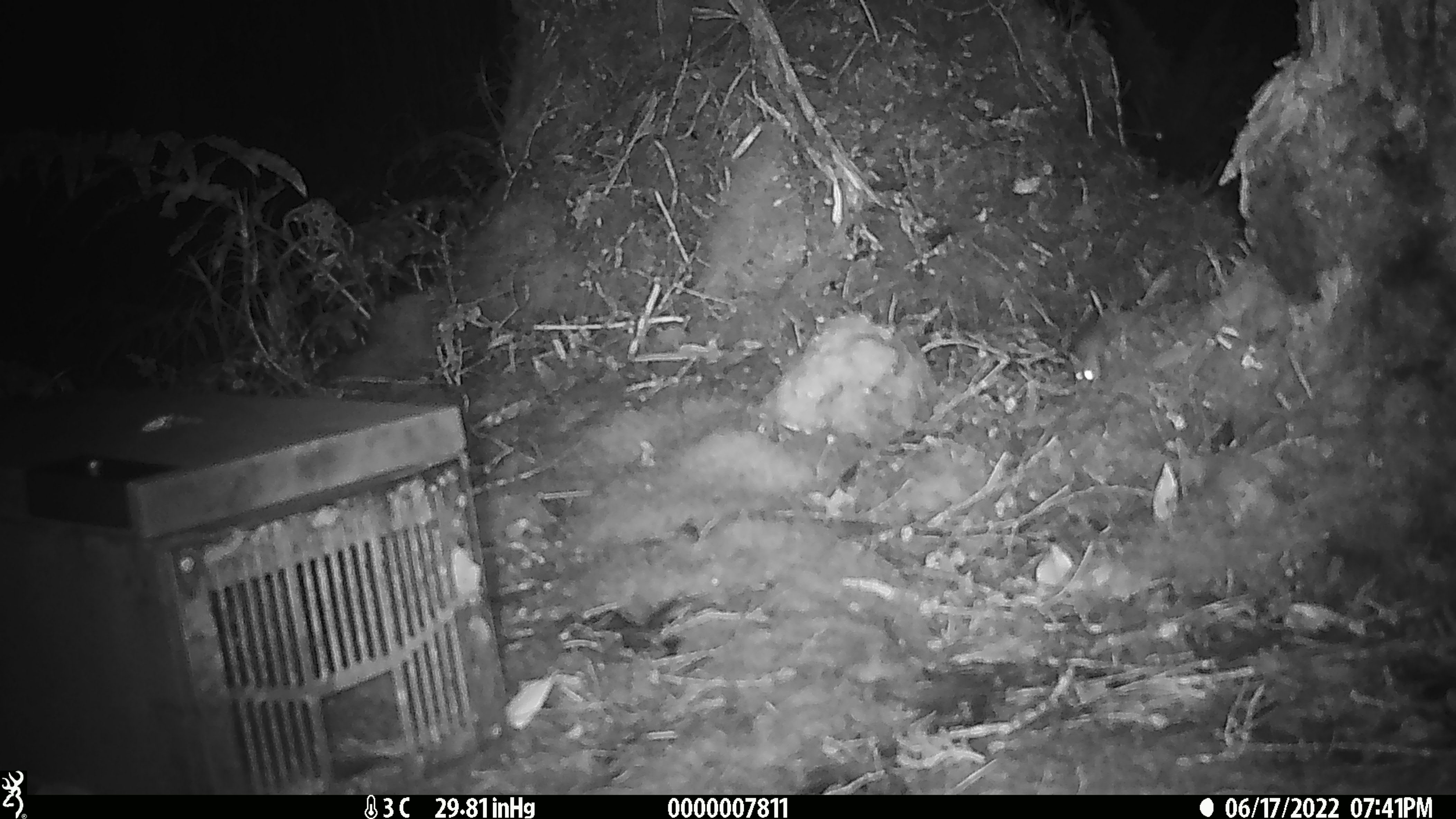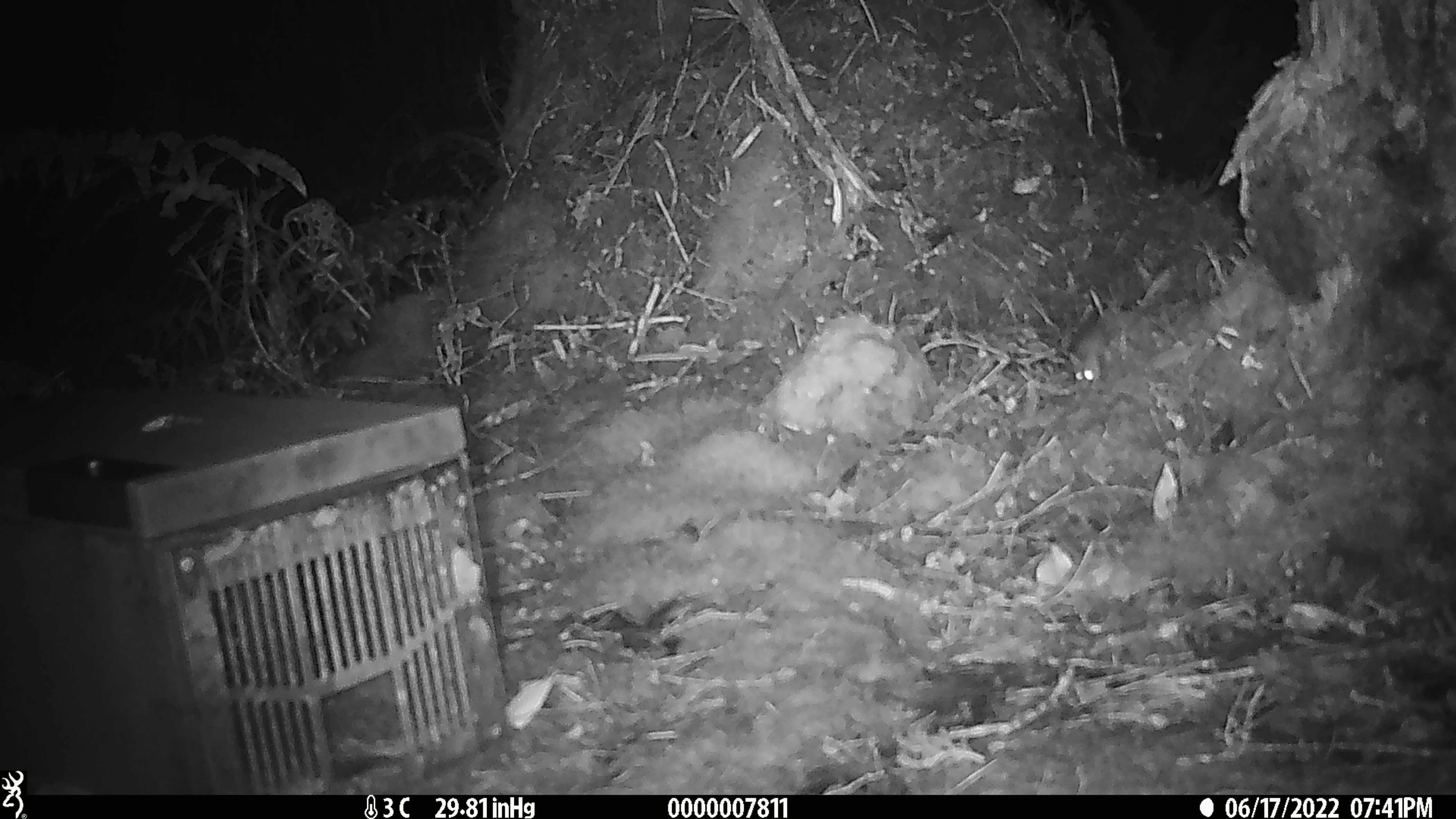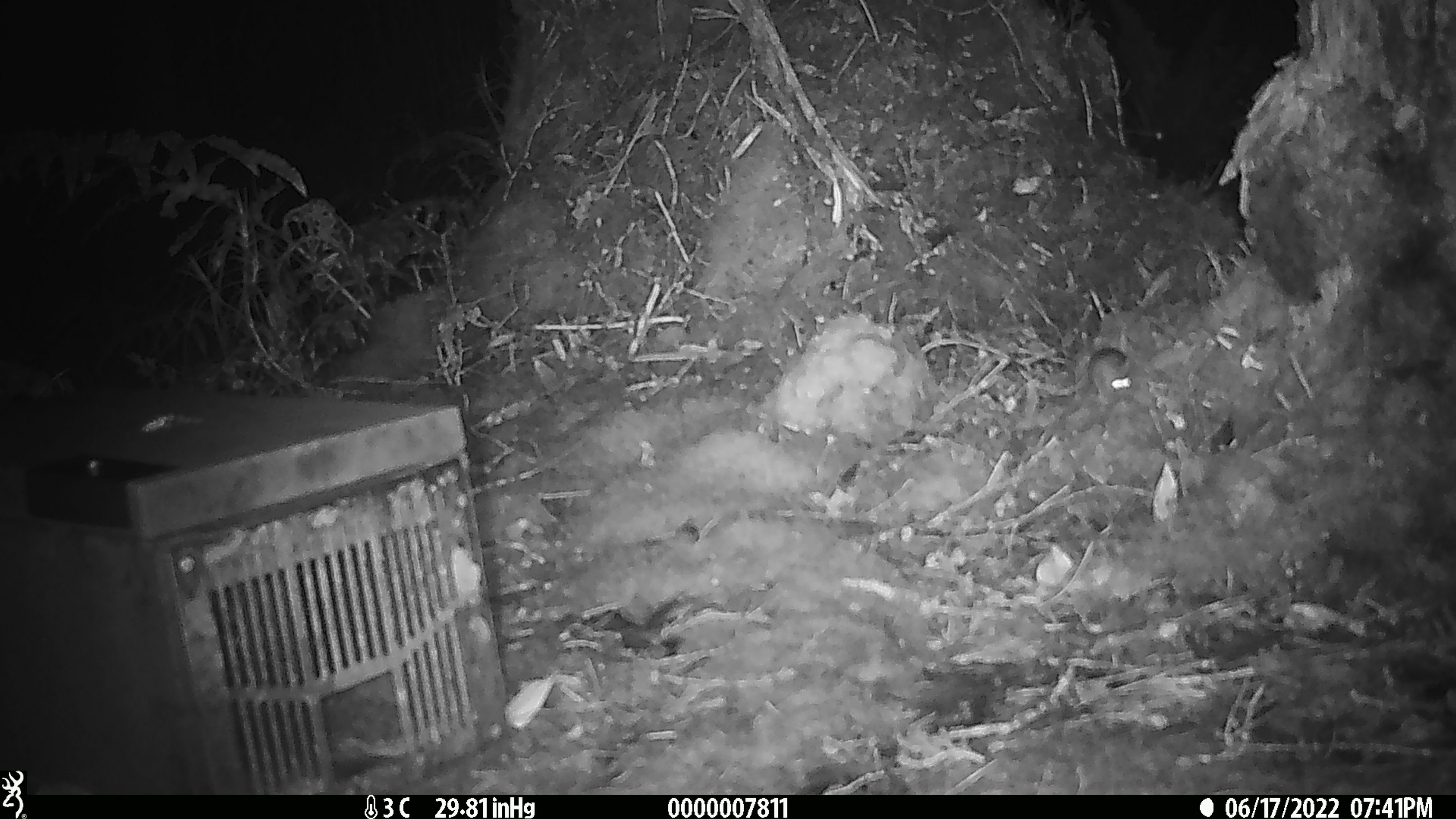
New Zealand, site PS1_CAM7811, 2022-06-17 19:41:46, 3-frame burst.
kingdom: Animalia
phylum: Chordata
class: Mammalia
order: Rodentia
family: Muridae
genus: Mus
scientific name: Mus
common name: mouse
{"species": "mouse (Mus)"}